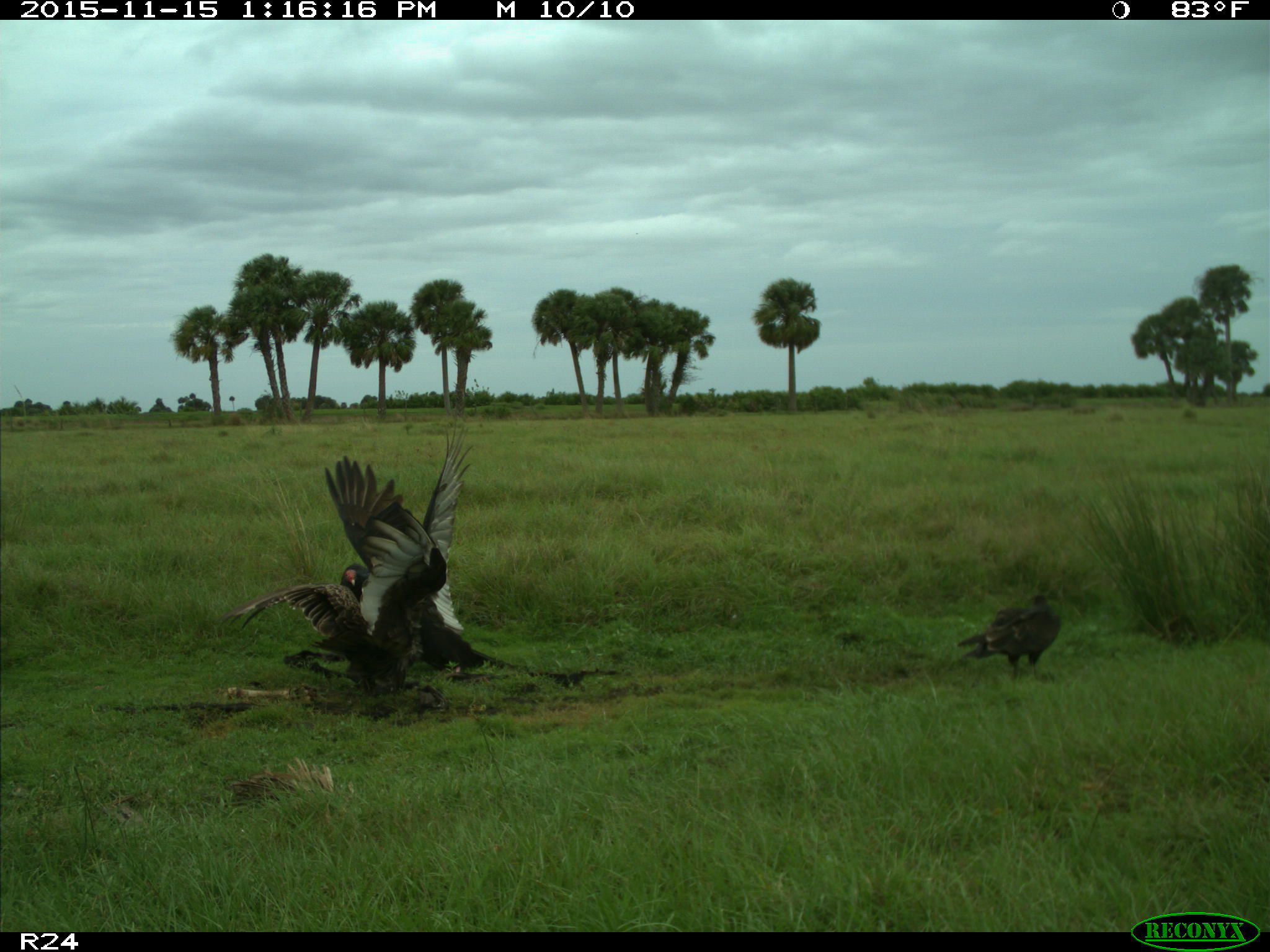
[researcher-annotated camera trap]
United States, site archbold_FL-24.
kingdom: Animalia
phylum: Chordata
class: Aves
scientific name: Aves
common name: birds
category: unidentified bird